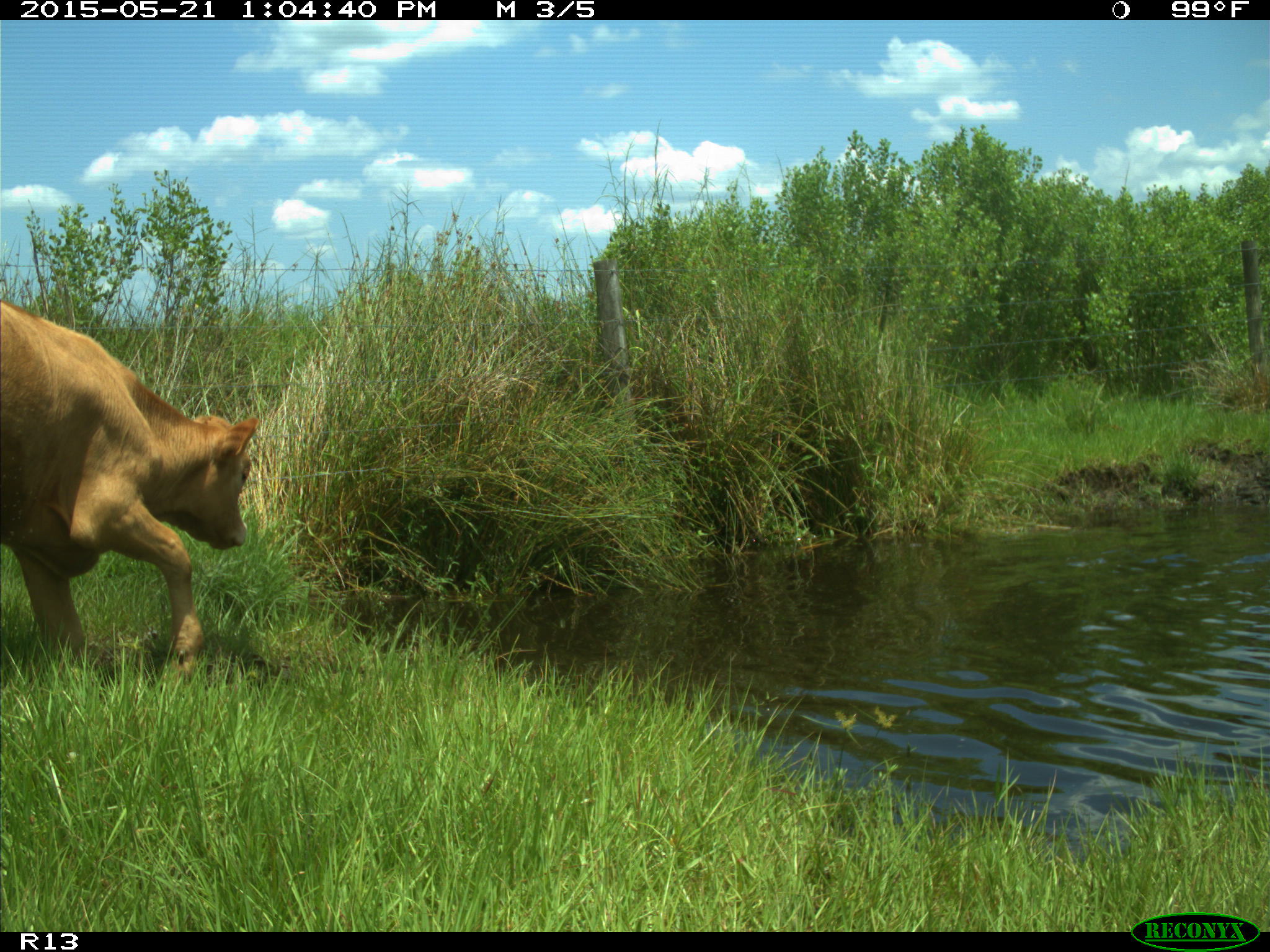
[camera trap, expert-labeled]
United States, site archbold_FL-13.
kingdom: Animalia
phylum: Chordata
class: Mammalia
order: Artiodactyla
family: Bovidae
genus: Bos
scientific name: Bos taurus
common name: domestic cow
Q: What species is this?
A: Bos taurus (domestic cow).